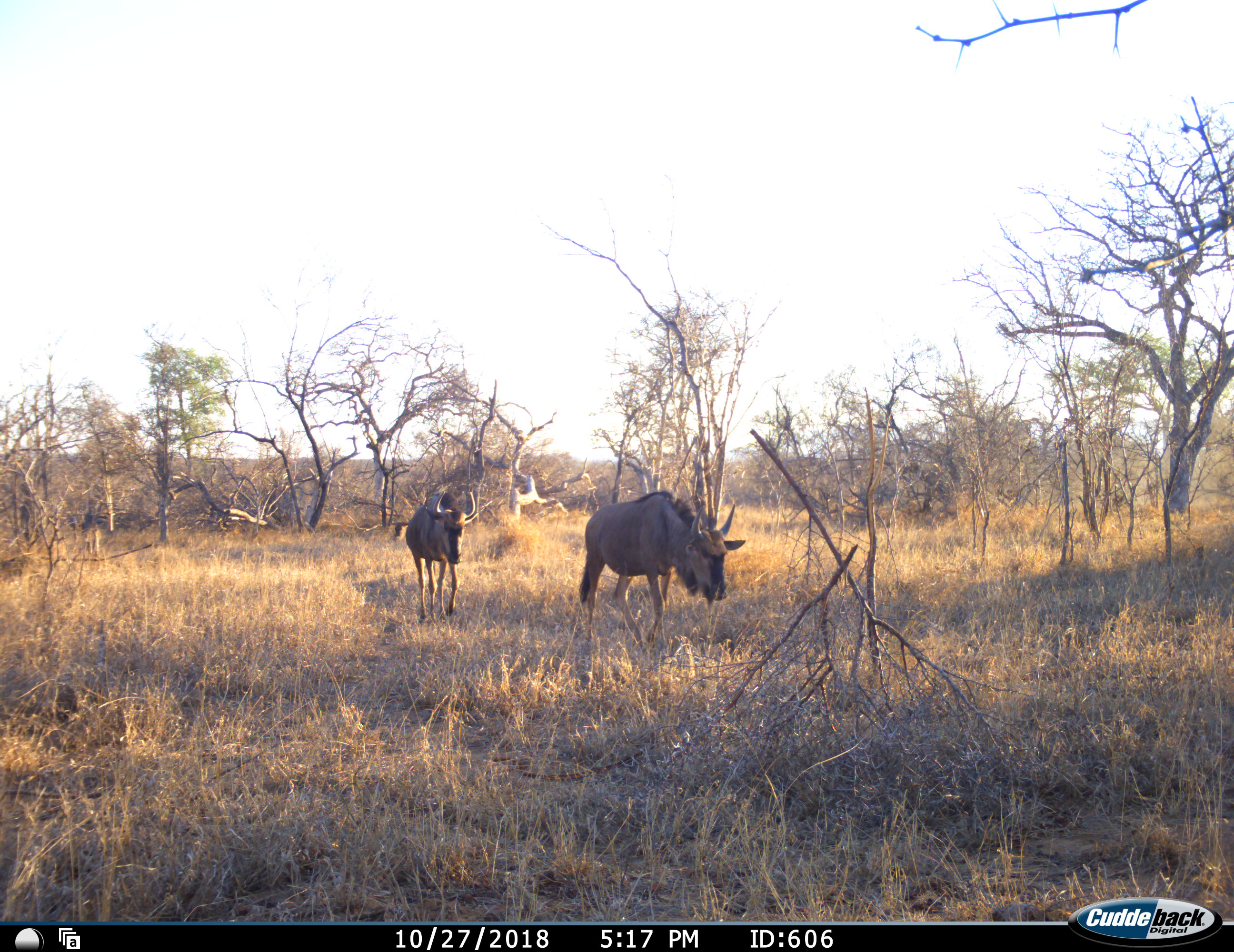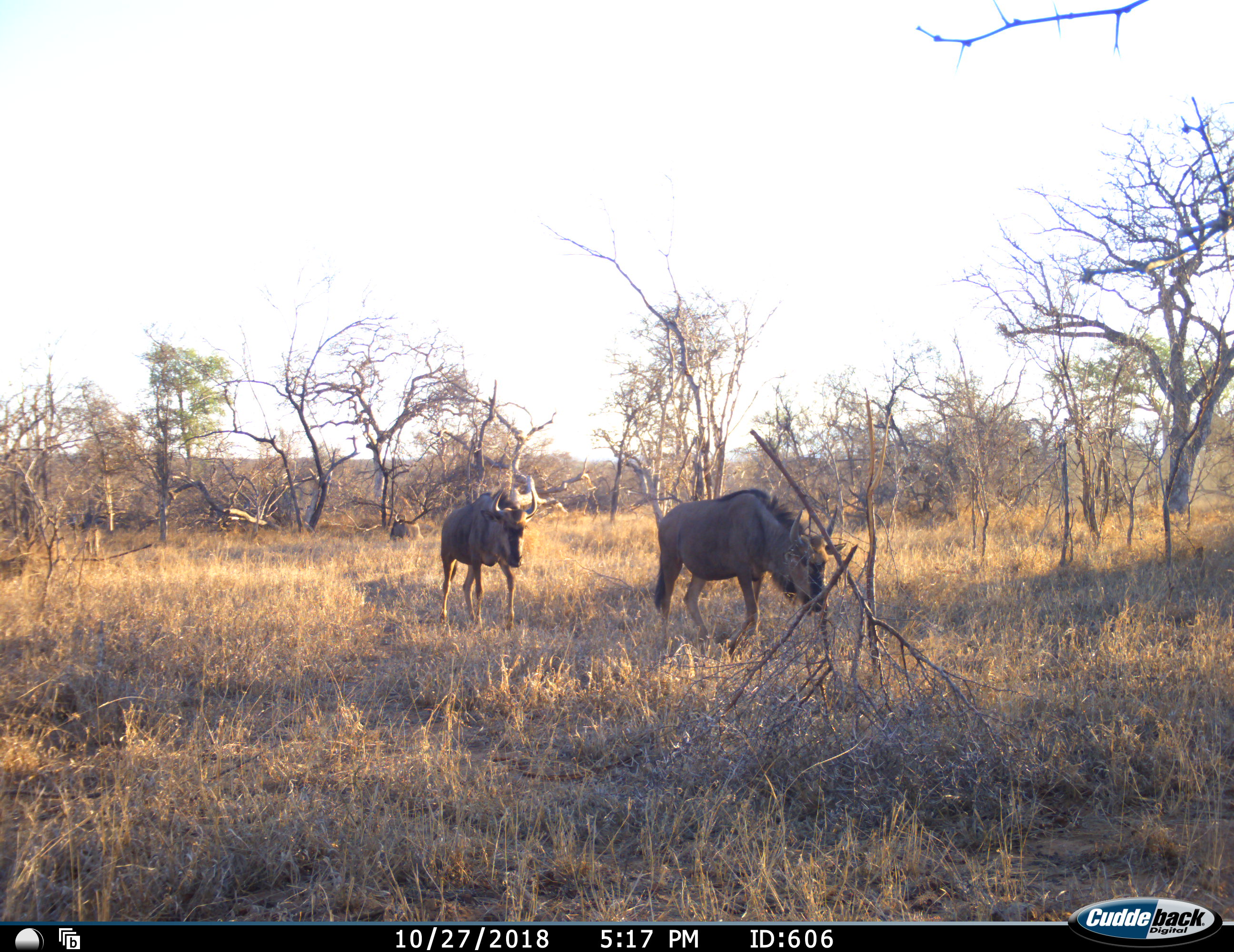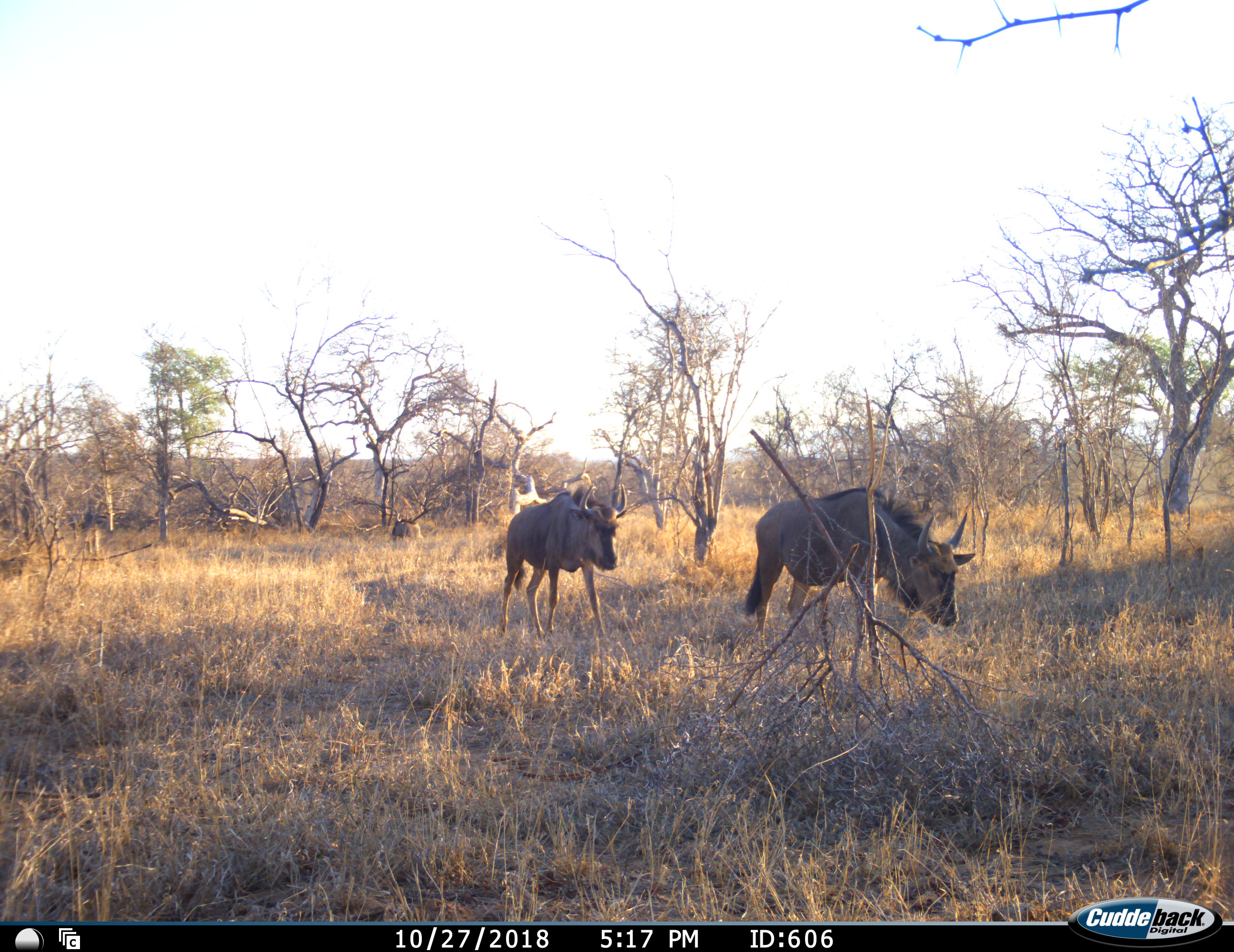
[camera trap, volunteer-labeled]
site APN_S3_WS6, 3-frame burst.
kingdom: Animalia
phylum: Chordata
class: Mammalia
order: Artiodactyla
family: Bovidae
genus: Connochaetes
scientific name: Connochaetes taurinus taurinus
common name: blue wildebeest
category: wildebeestblue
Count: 2.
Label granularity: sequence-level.